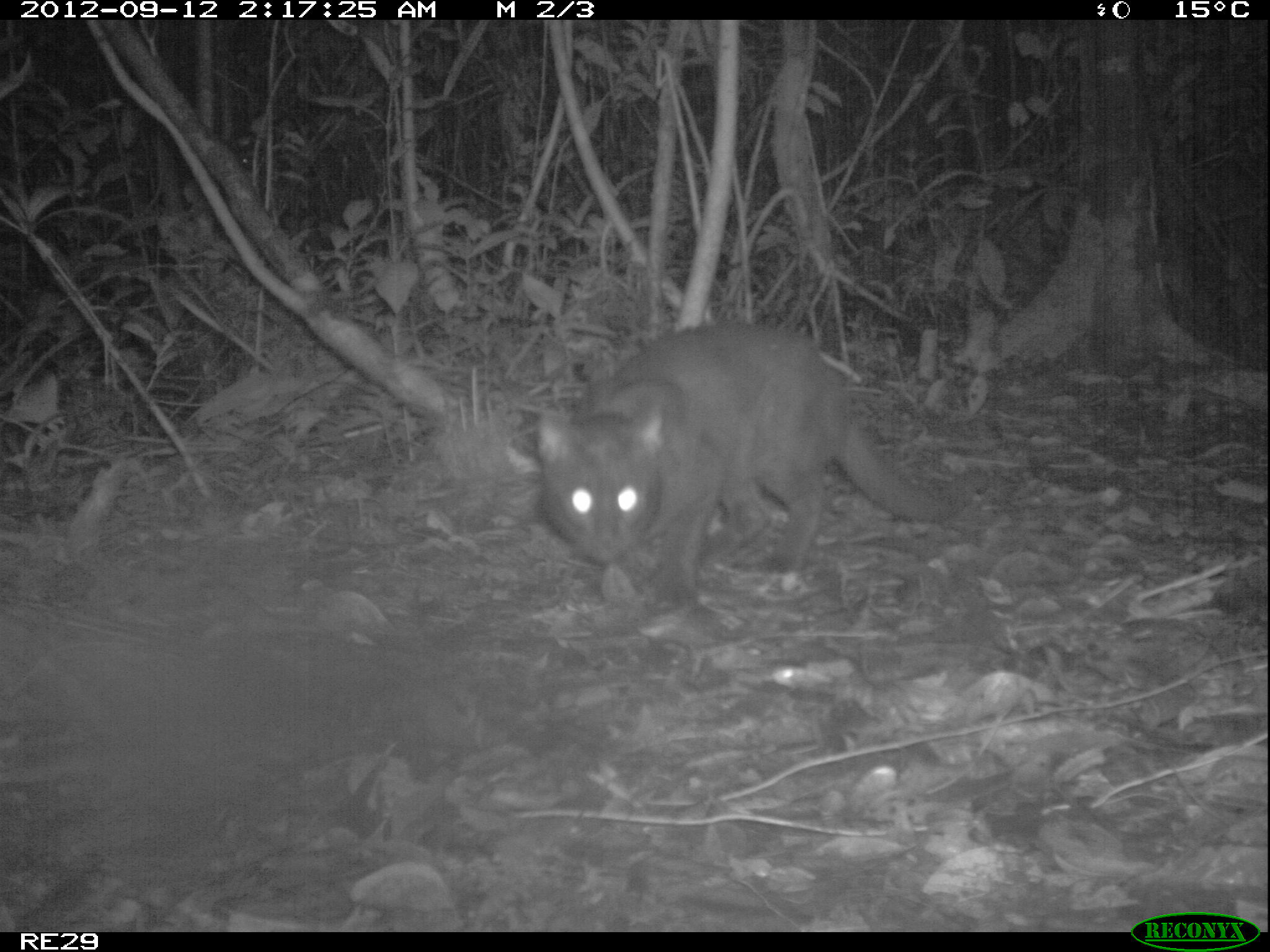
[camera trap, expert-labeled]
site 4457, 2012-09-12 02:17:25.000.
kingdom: Animalia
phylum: Chordata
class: Mammalia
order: Carnivora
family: Felidae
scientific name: Felidae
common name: felids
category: felis sp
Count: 1.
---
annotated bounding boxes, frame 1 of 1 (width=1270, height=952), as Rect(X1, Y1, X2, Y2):
felis sp: Rect(532, 320, 958, 617)